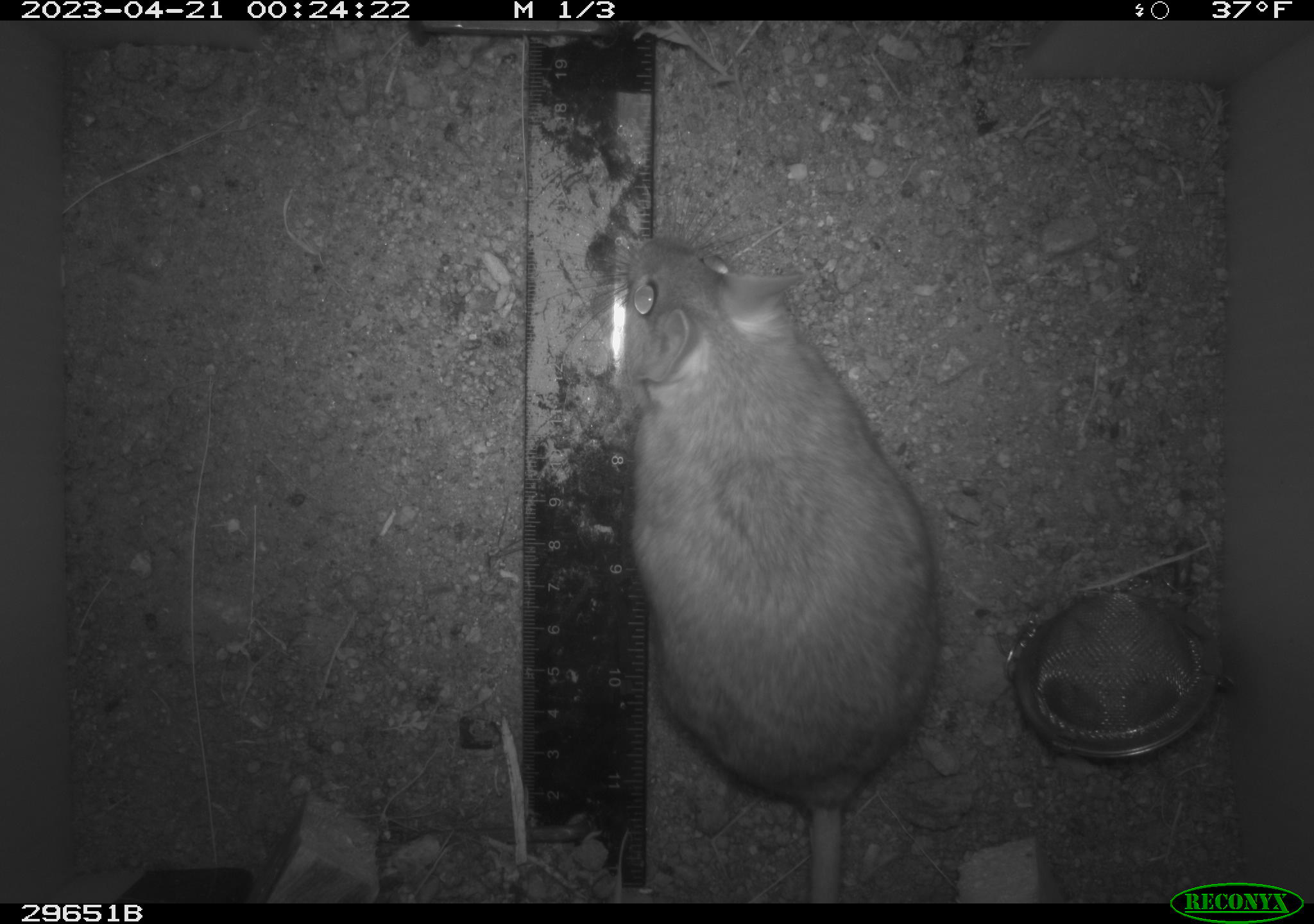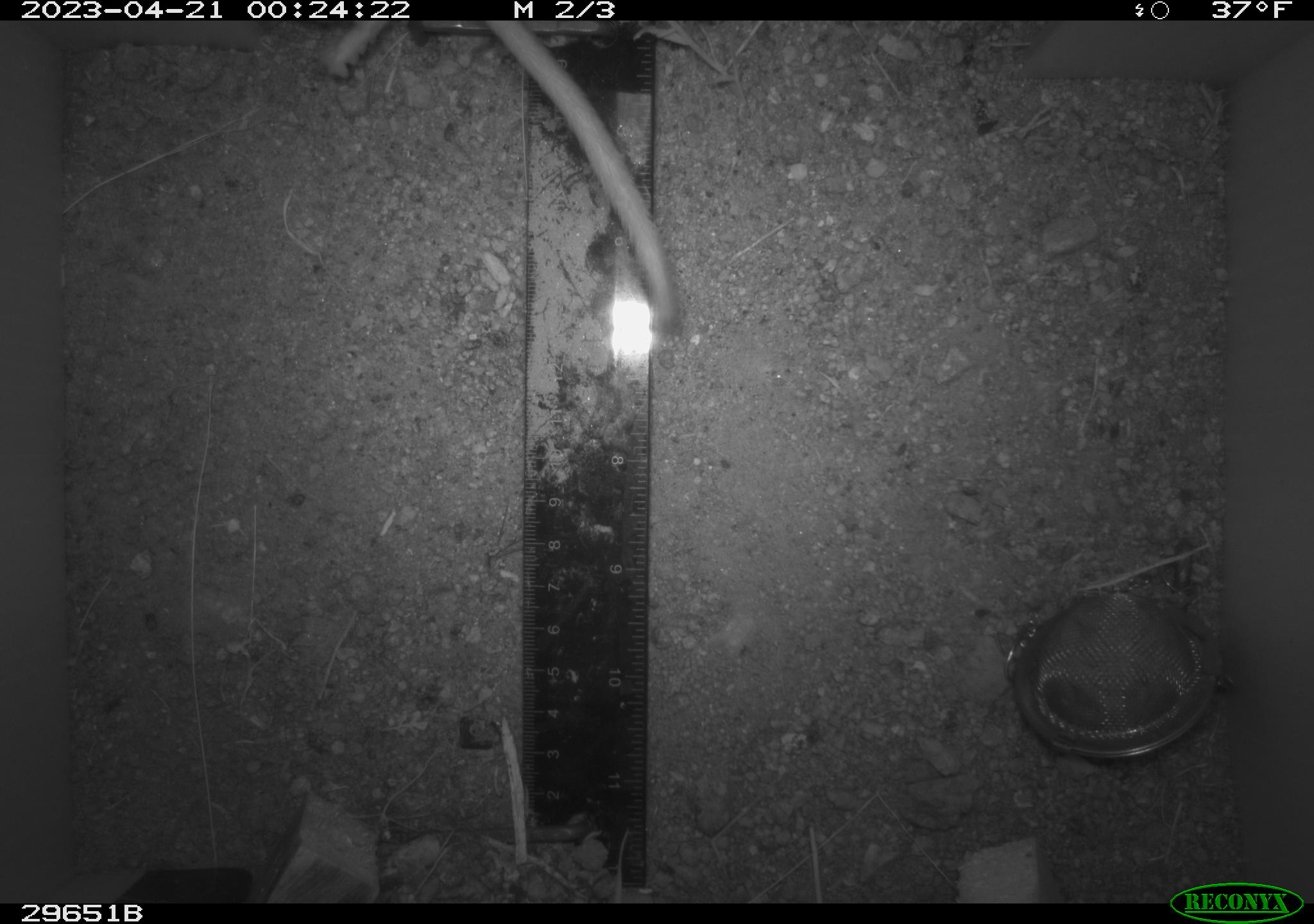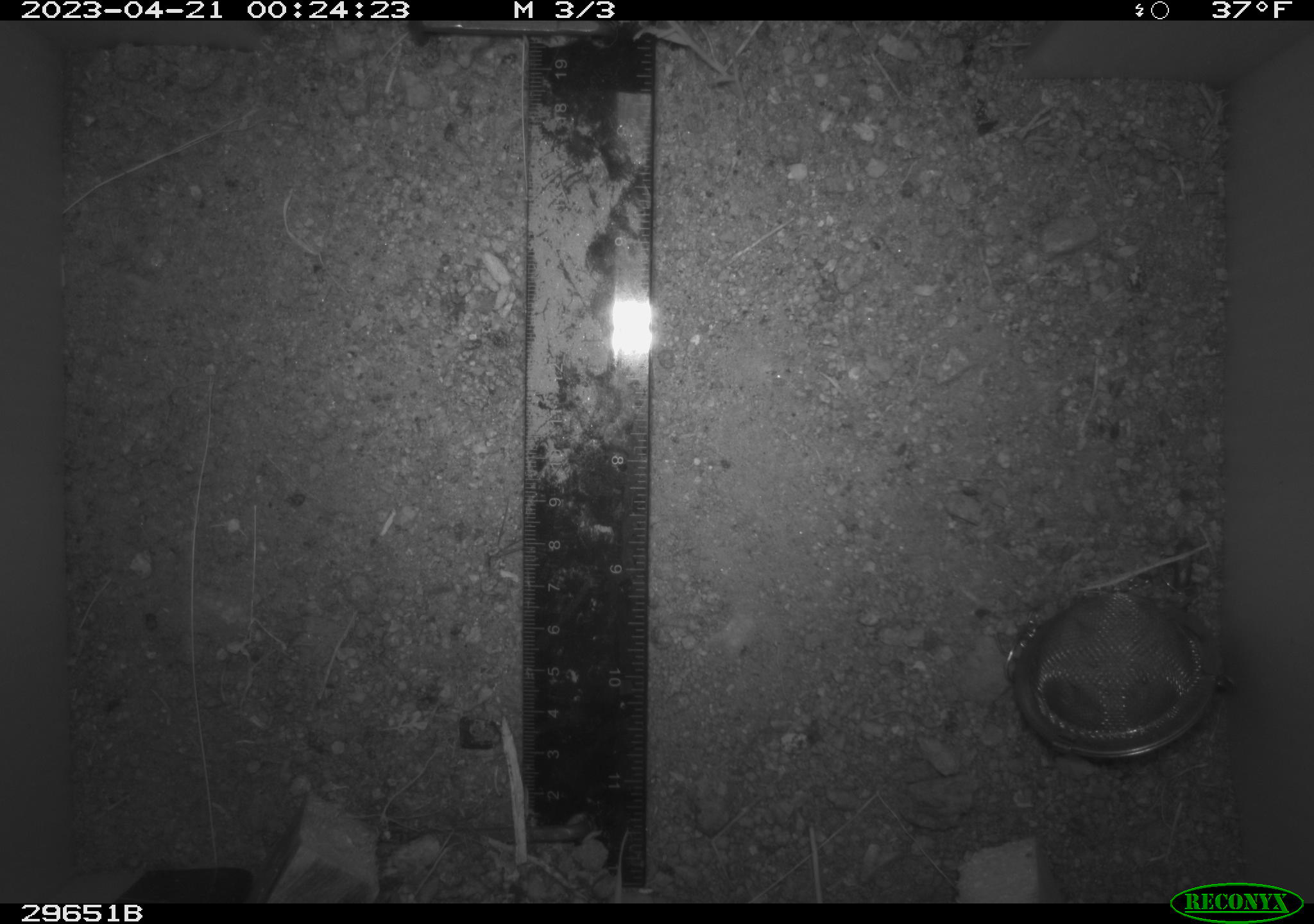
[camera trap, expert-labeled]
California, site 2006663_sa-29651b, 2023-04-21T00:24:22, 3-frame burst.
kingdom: Animalia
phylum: Chordata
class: Mammalia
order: Rodentia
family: Cricetidae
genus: Neotoma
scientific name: Neotoma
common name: pack rat or woodrat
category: neotoma species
Neotoma species (pack rat or woodrat) (Neotoma).